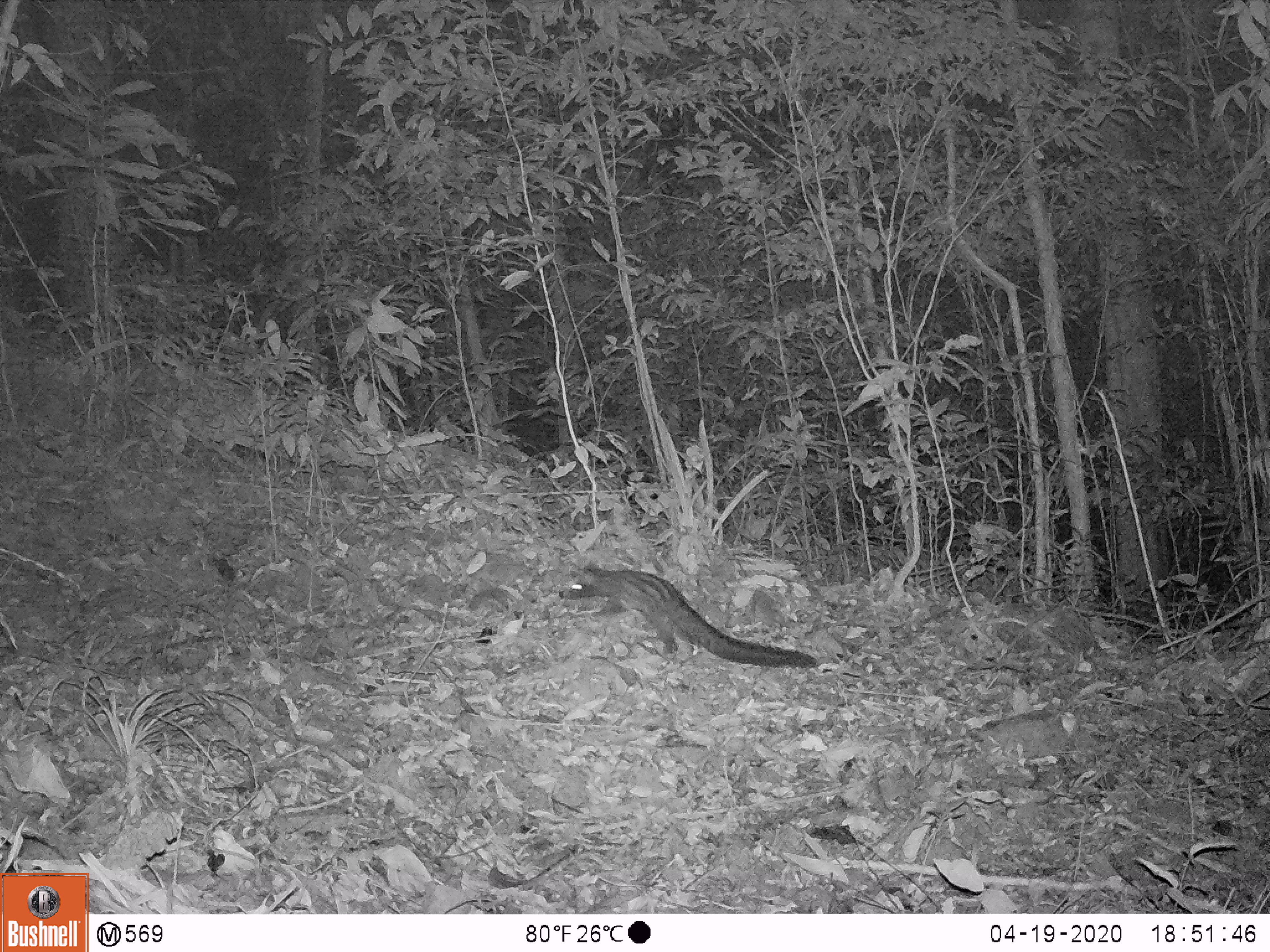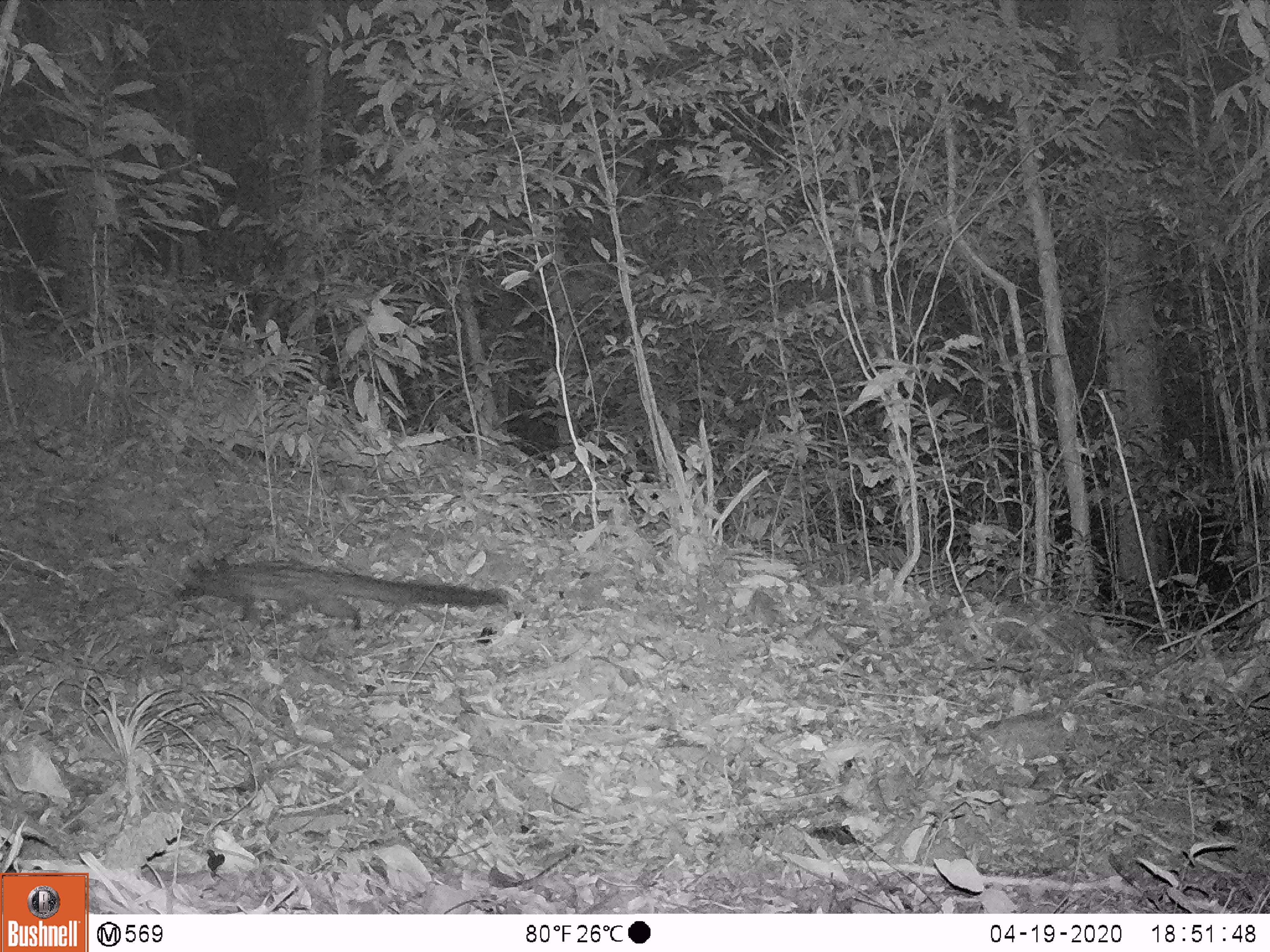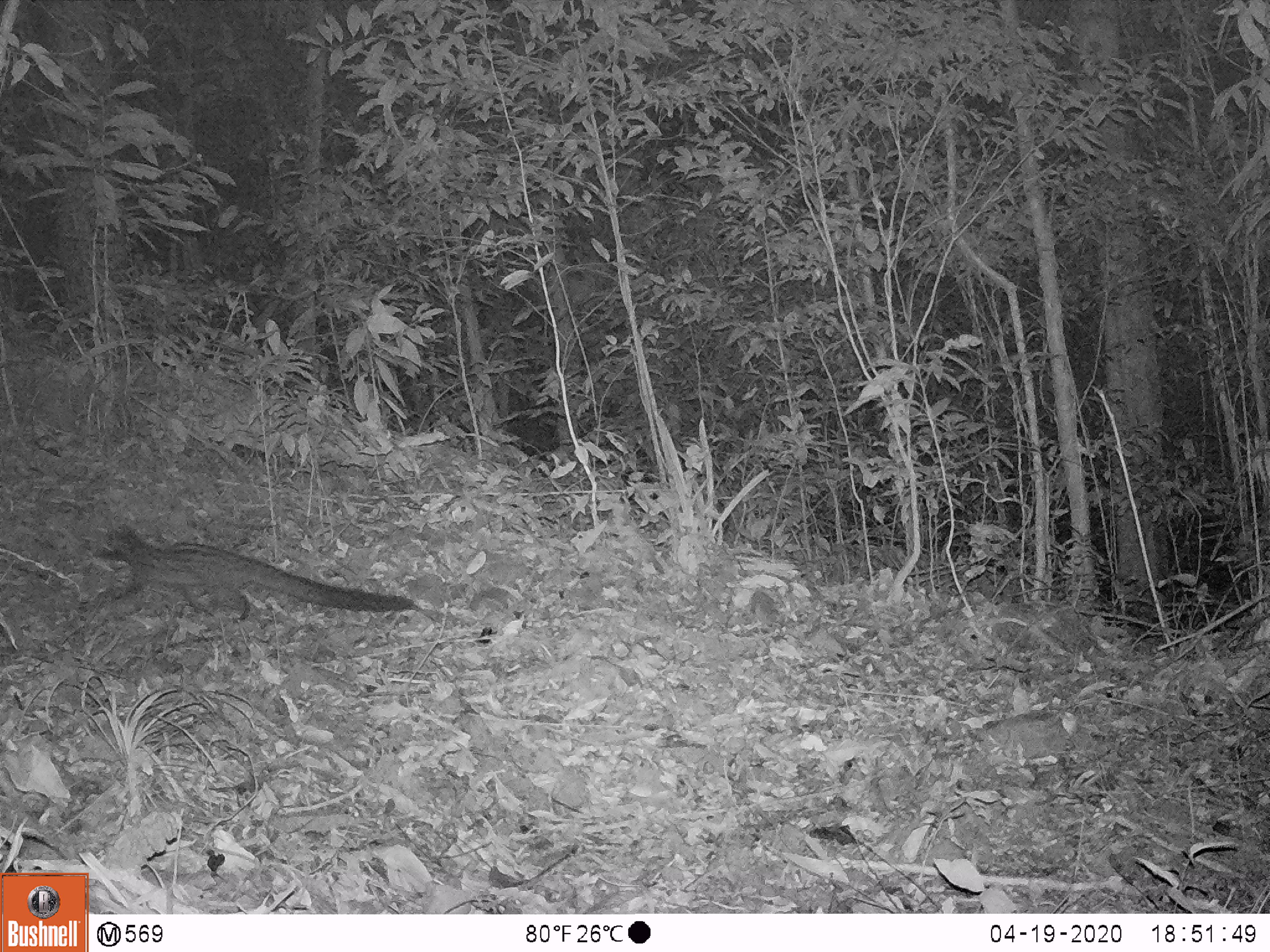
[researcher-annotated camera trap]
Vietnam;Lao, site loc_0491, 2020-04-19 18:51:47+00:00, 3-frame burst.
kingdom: Animalia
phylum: Chordata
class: Mammalia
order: Carnivora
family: Viverridae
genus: Paradoxurus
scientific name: Paradoxurus hermaphroditus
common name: common palm civet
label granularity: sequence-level